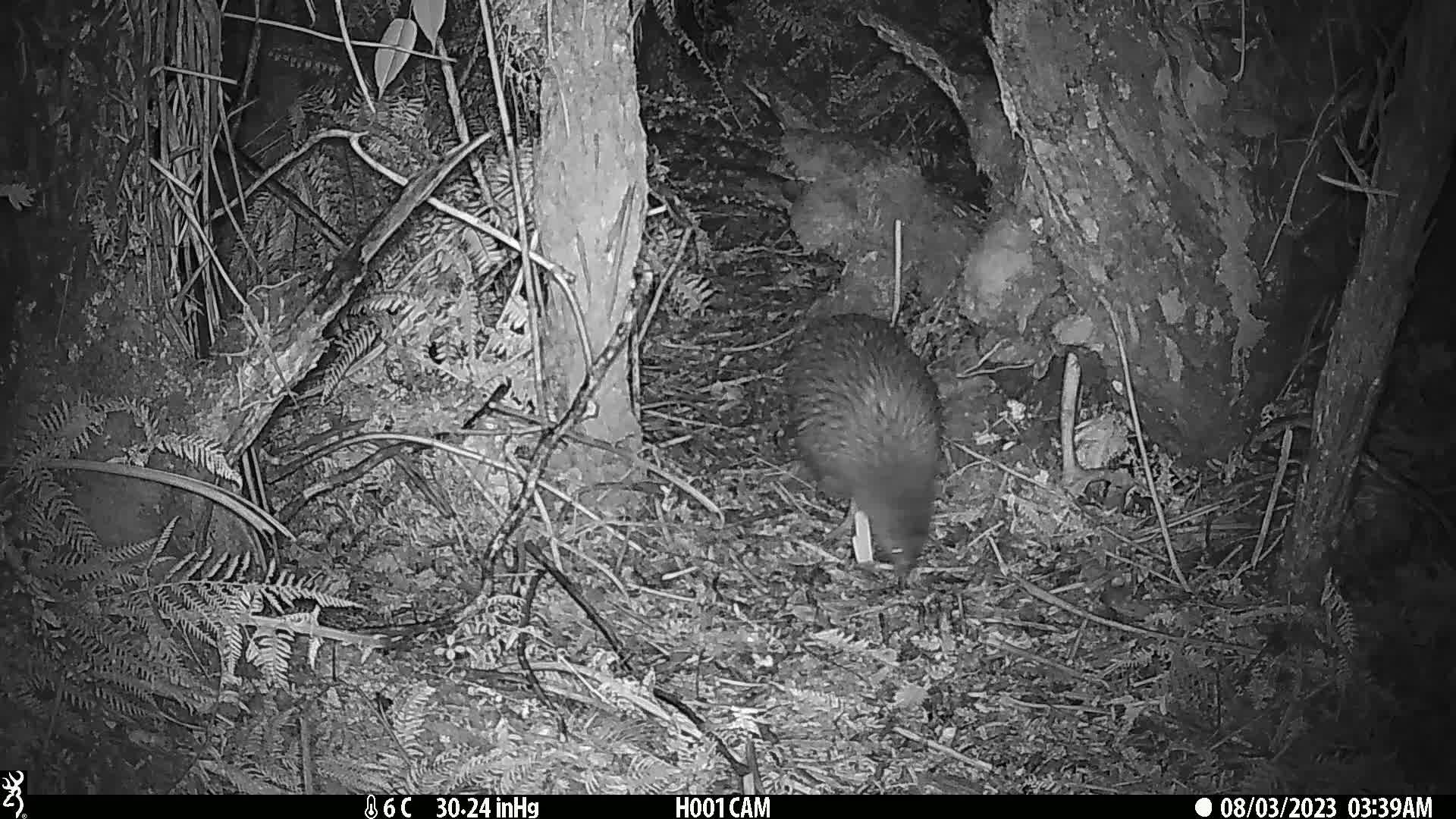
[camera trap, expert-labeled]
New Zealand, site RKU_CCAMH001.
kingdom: Animalia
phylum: Chordata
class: Aves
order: Apterygiformes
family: Apterygidae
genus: Apteryx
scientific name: Apteryx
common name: kiwi